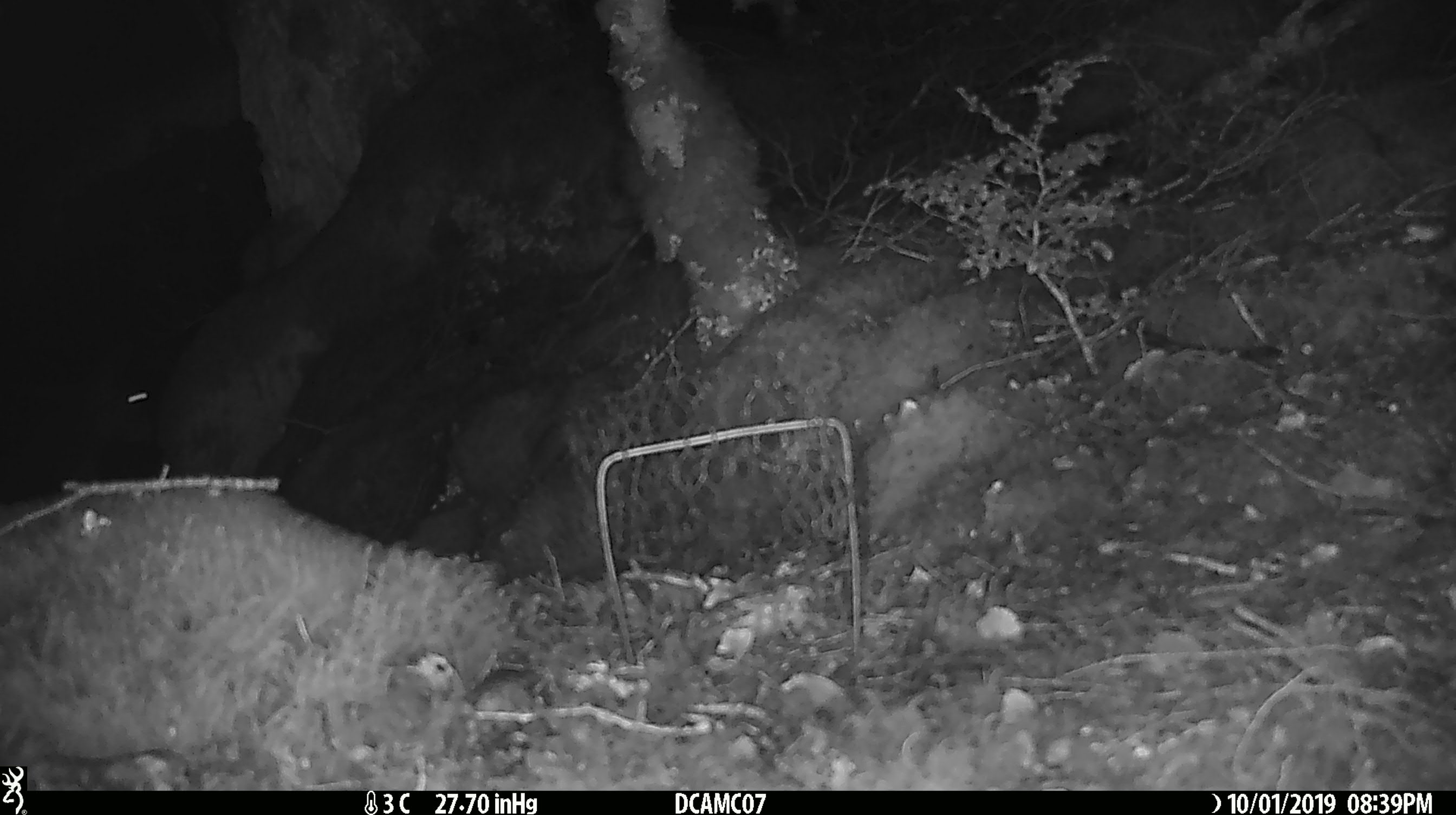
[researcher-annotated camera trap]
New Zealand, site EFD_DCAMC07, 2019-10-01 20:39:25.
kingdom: Animalia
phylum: Chordata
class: Mammalia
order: Rodentia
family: Muridae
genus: Rattus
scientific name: Rattus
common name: rat